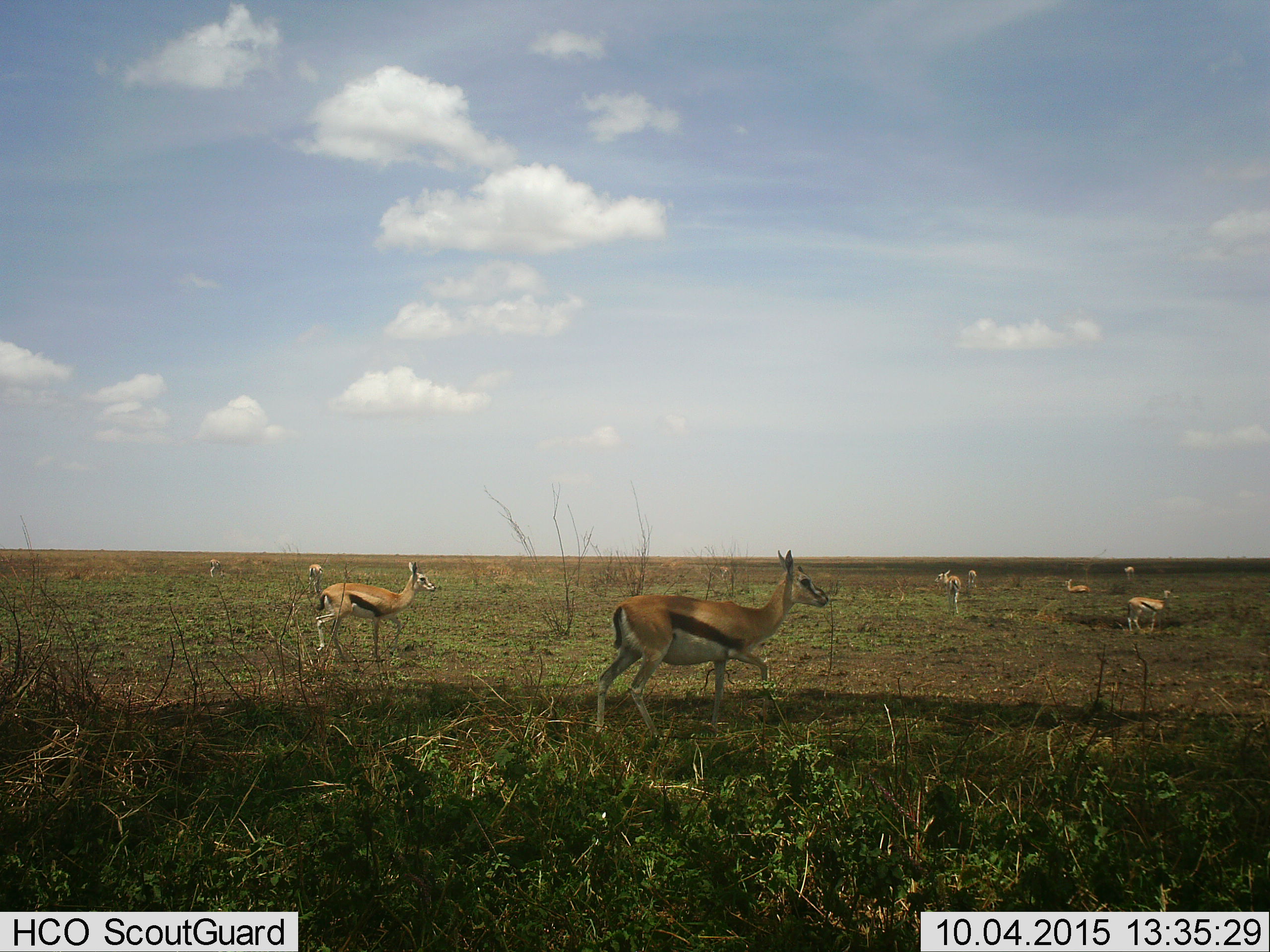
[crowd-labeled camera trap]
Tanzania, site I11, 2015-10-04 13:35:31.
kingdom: Animalia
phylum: Chordata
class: Mammalia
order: Artiodactyla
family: Bovidae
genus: Eudorcas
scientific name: Eudorcas thomsonii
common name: thomson's gazelle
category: gazellethomsons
Gazellethomsons (thomson's gazelle) (Eudorcas thomsonii), count 10. Behavior (volunteer vote fractions): standing 70%, resting 30%, moving 80%, interacting 0%. Young present (vote fraction): 0%. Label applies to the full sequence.